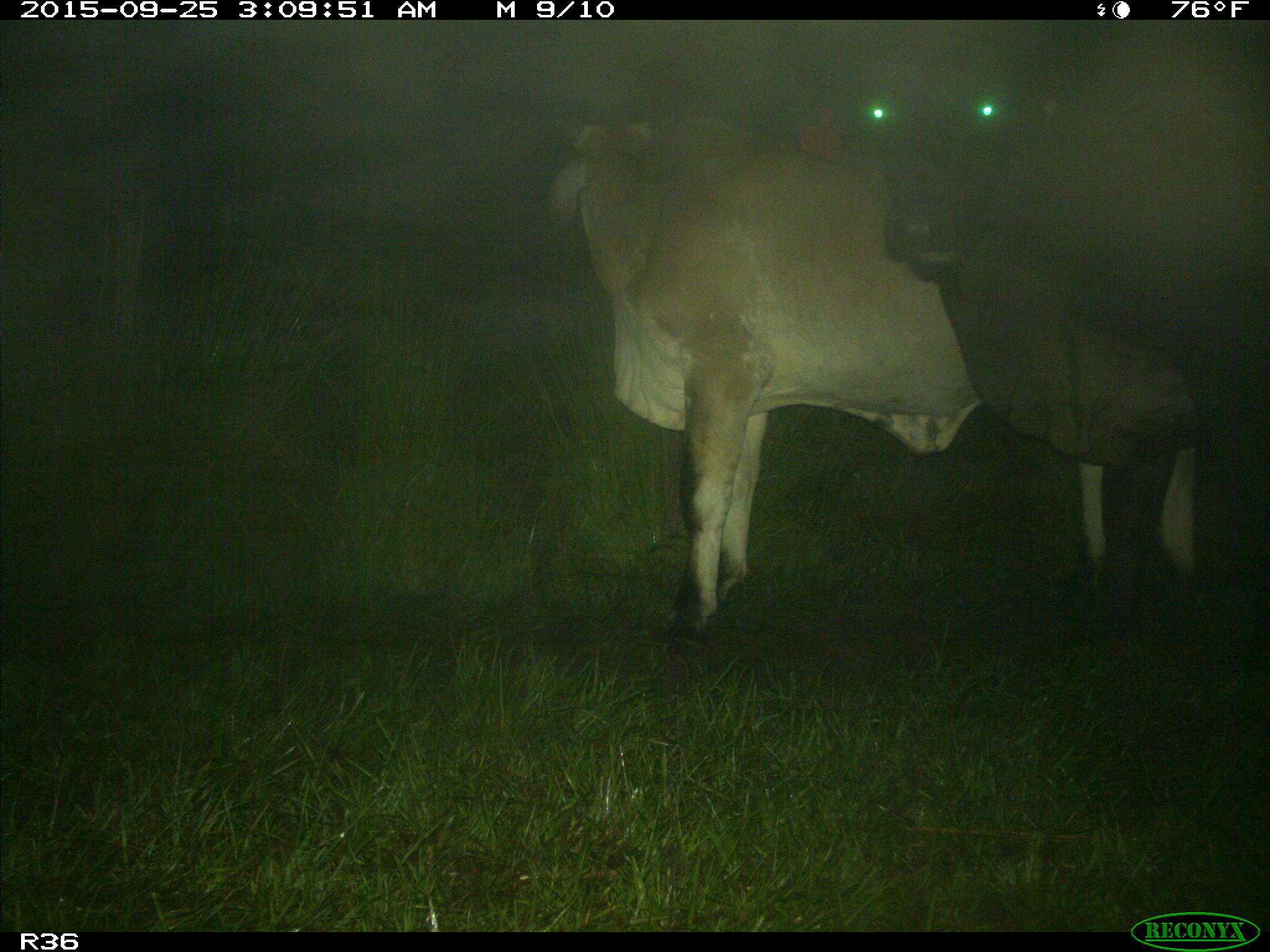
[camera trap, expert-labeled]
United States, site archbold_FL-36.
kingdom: Animalia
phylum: Chordata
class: Mammalia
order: Artiodactyla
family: Bovidae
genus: Bos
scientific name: Bos taurus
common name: domestic cow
Bos taurus (domestic cow).